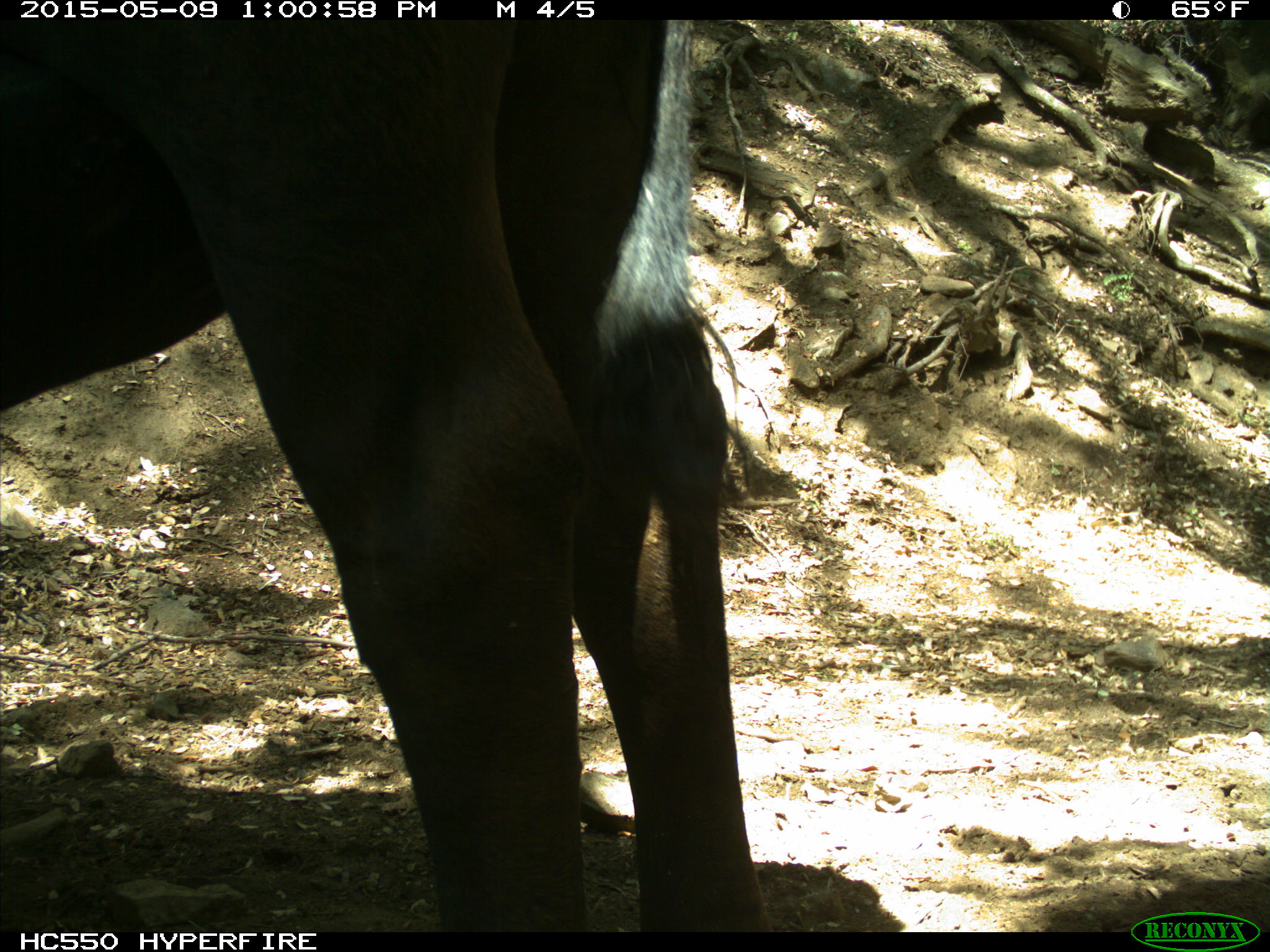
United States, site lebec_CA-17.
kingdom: Animalia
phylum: Chordata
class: Mammalia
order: Artiodactyla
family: Bovidae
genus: Bos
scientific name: Bos taurus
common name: domestic cow